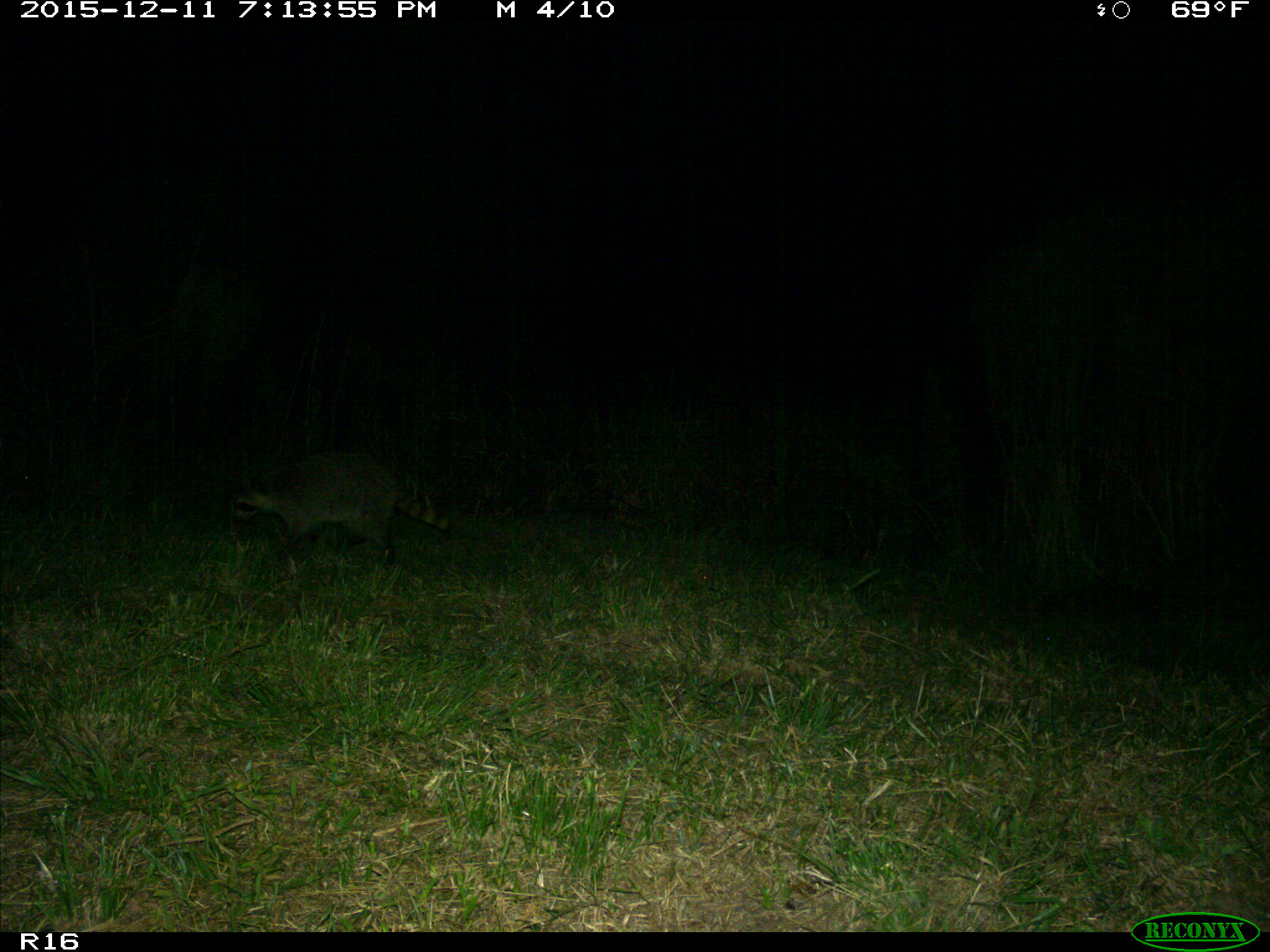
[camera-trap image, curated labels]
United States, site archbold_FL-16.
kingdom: Animalia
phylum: Chordata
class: Mammalia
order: Carnivora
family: Procyonidae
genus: Procyon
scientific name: Procyon lotor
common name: common raccoon